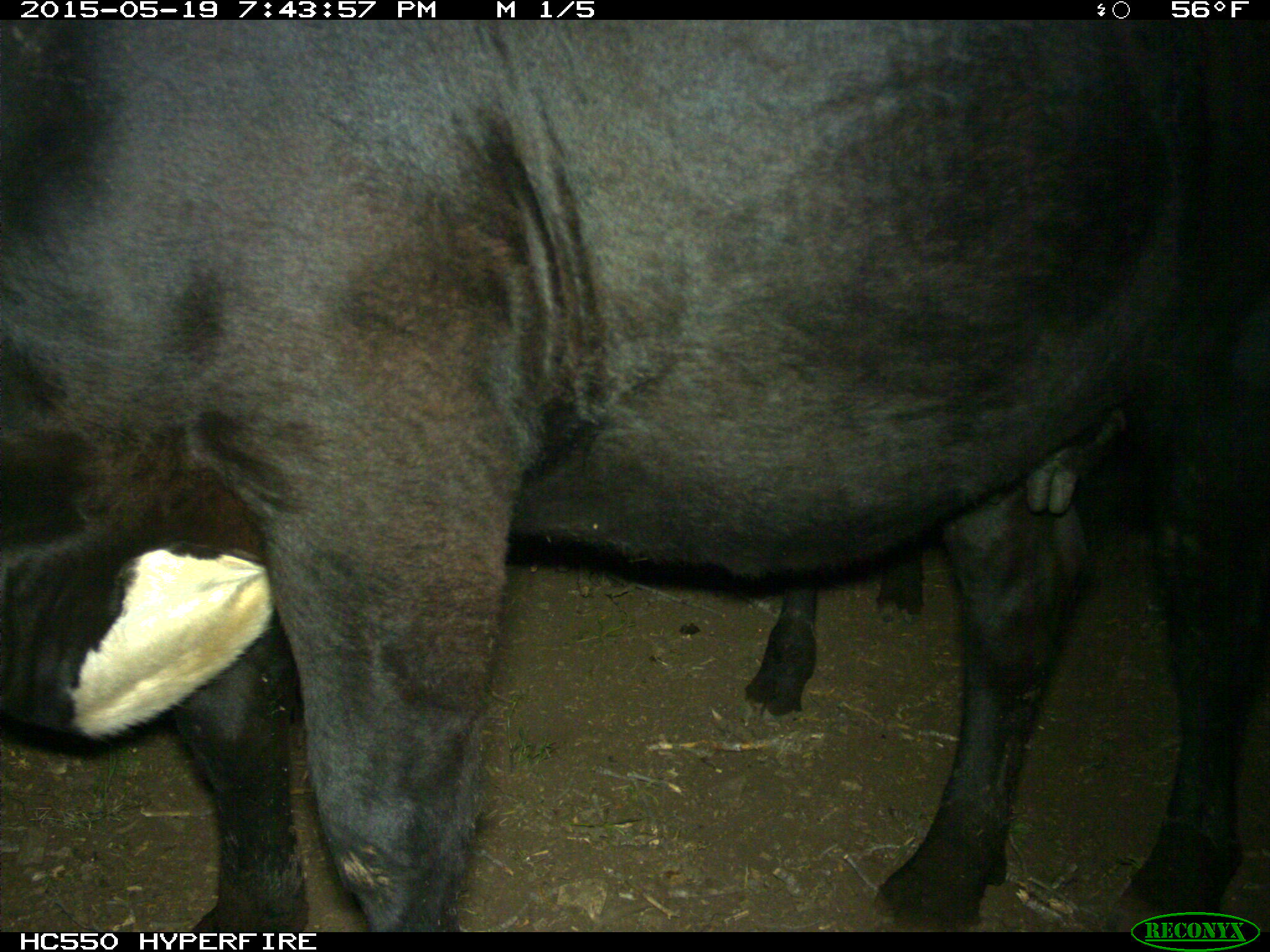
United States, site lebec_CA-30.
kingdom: Animalia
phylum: Chordata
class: Mammalia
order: Artiodactyla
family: Bovidae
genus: Bos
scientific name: Bos taurus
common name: domestic cow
Bos taurus (domestic cow).